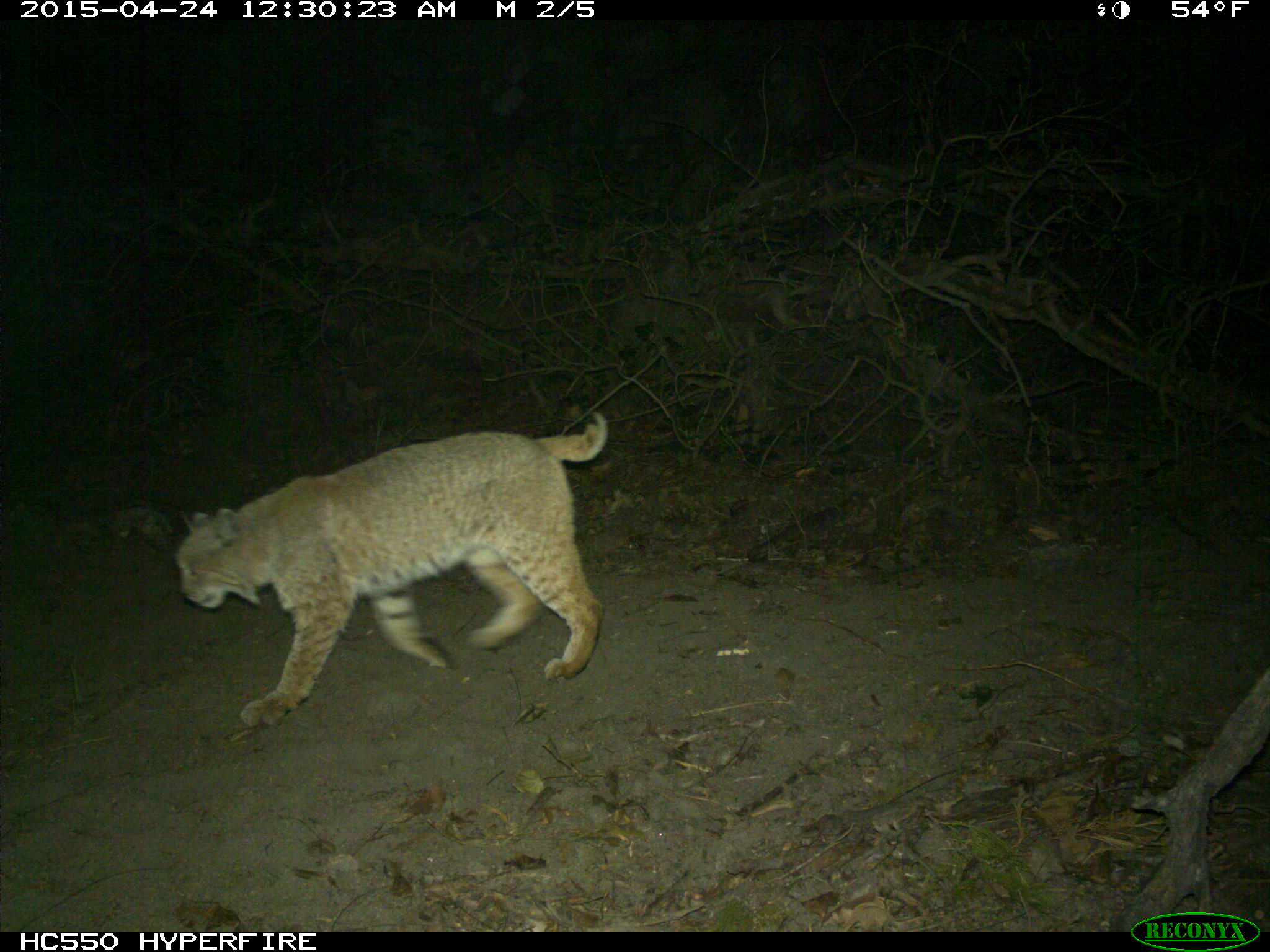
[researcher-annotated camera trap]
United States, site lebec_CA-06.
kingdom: Animalia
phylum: Chordata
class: Mammalia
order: Carnivora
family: Felidae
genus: Lynx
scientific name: Lynx rufus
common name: bobcat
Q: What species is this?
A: Lynx rufus (bobcat).